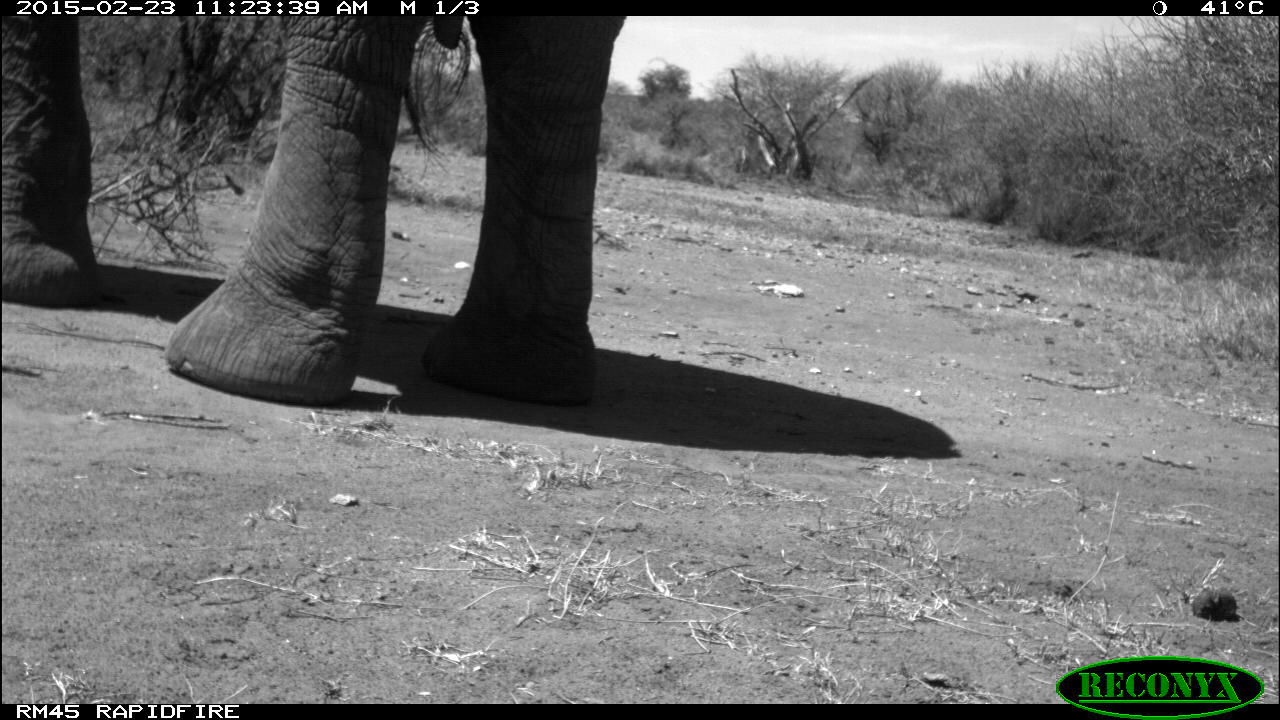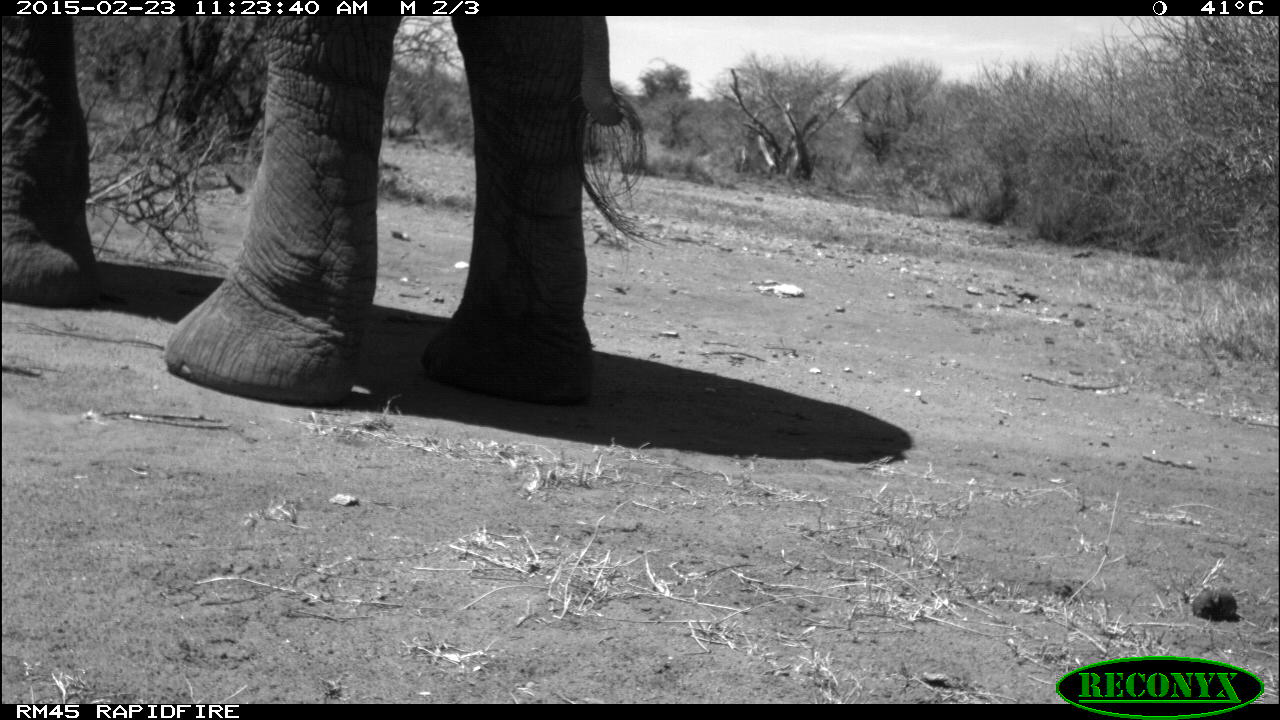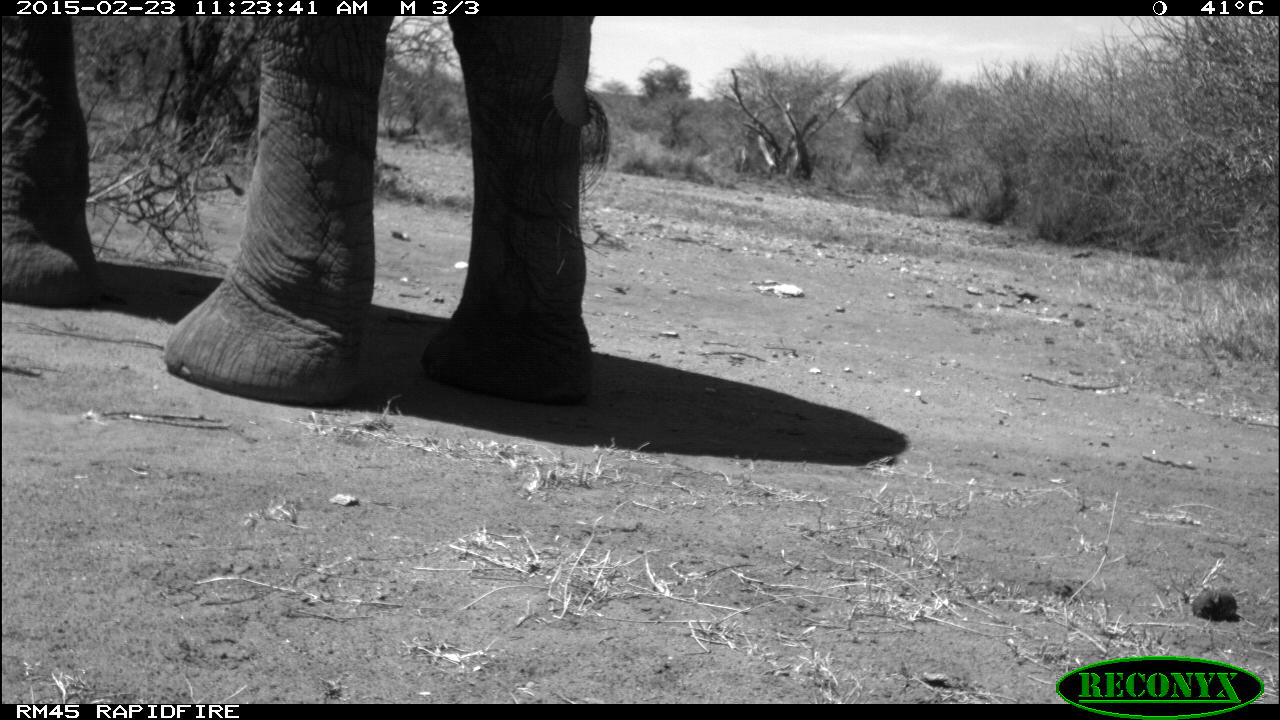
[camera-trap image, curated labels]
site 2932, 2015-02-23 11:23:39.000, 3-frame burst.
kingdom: Animalia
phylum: Chordata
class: Mammalia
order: Proboscidea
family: Elephantidae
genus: Loxodonta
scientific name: Loxodonta africana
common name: african bush elephant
Loxodonta africana (african bush elephant), count 1.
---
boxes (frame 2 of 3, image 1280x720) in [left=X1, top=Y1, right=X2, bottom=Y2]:
loxodonta africana: [left=2, top=11, right=652, bottom=404]